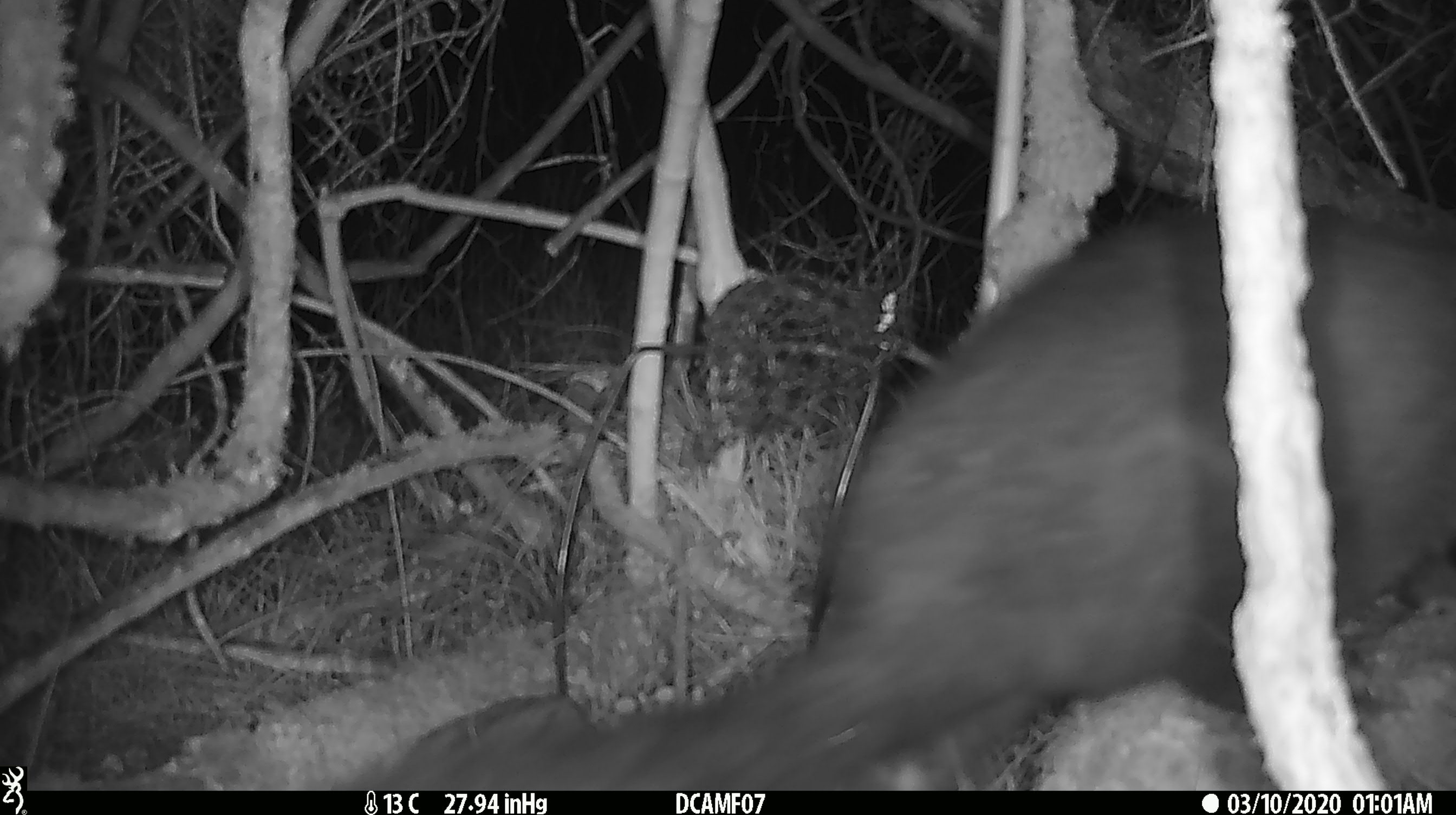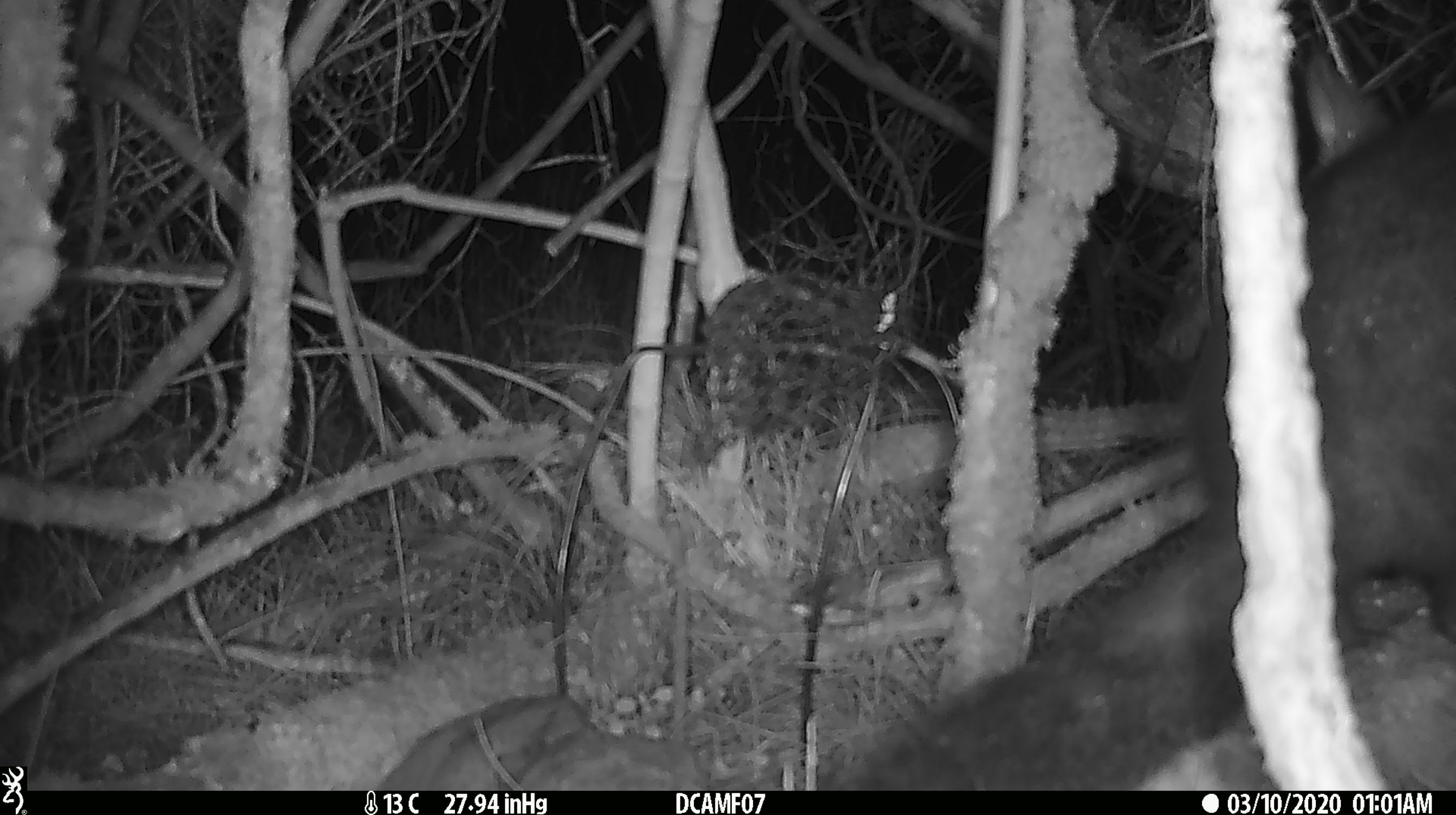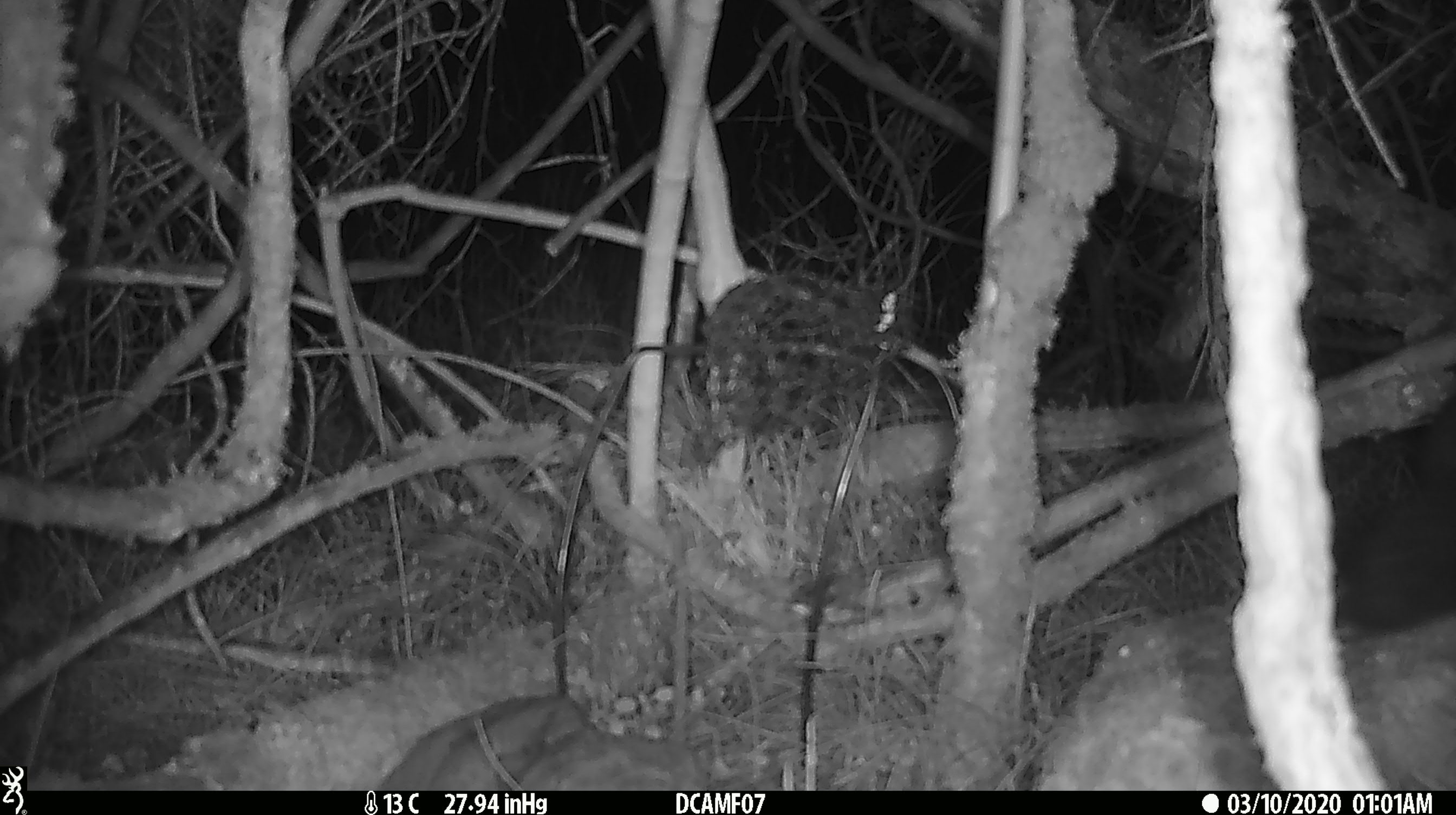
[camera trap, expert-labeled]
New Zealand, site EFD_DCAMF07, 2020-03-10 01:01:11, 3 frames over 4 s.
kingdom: Animalia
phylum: Chordata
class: Mammalia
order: Diprotodontia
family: Phalangeridae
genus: Trichosurus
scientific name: Trichosurus vulpecula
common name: common brushtail possum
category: possum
Possum (common brushtail possum) (Trichosurus vulpecula).